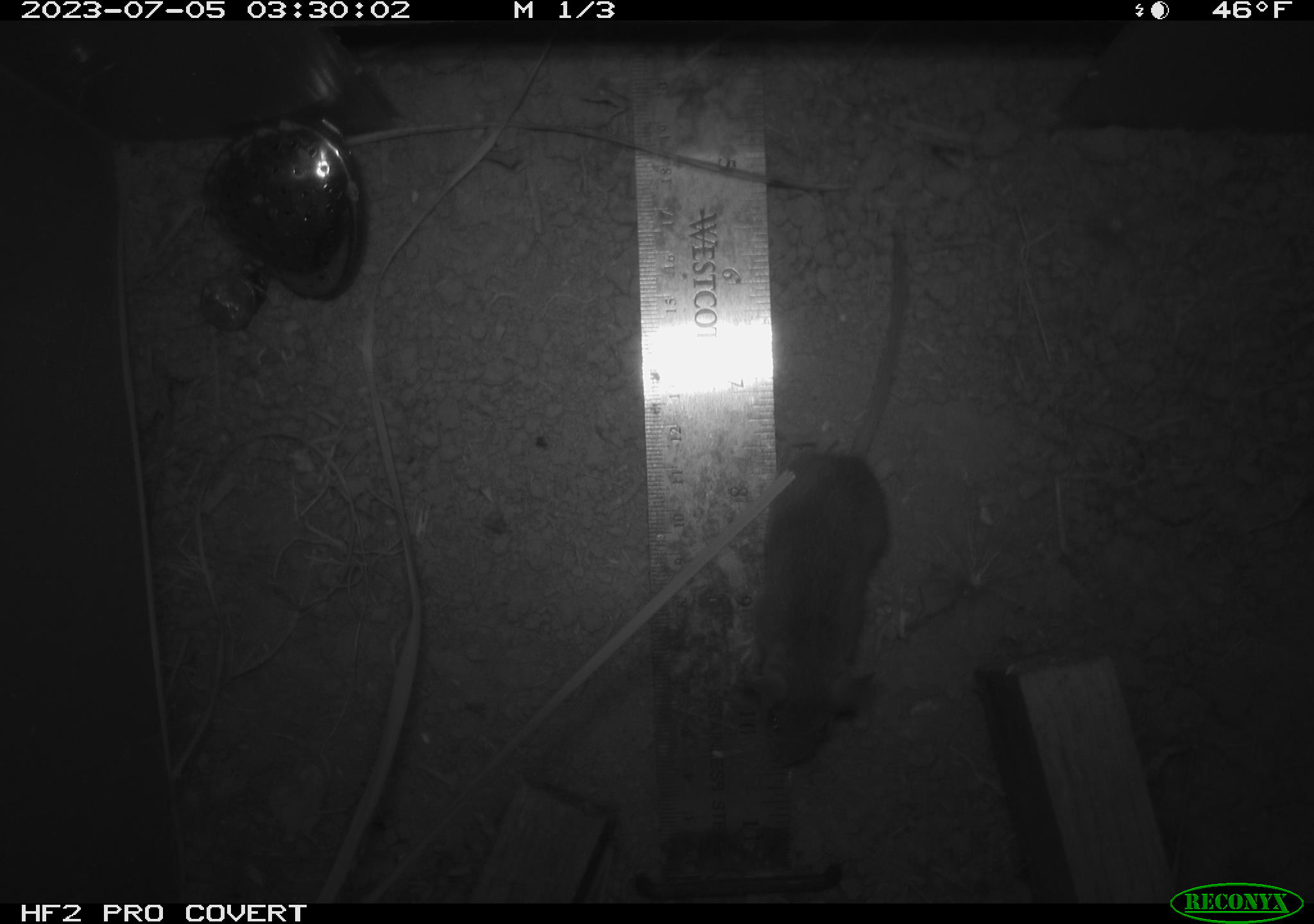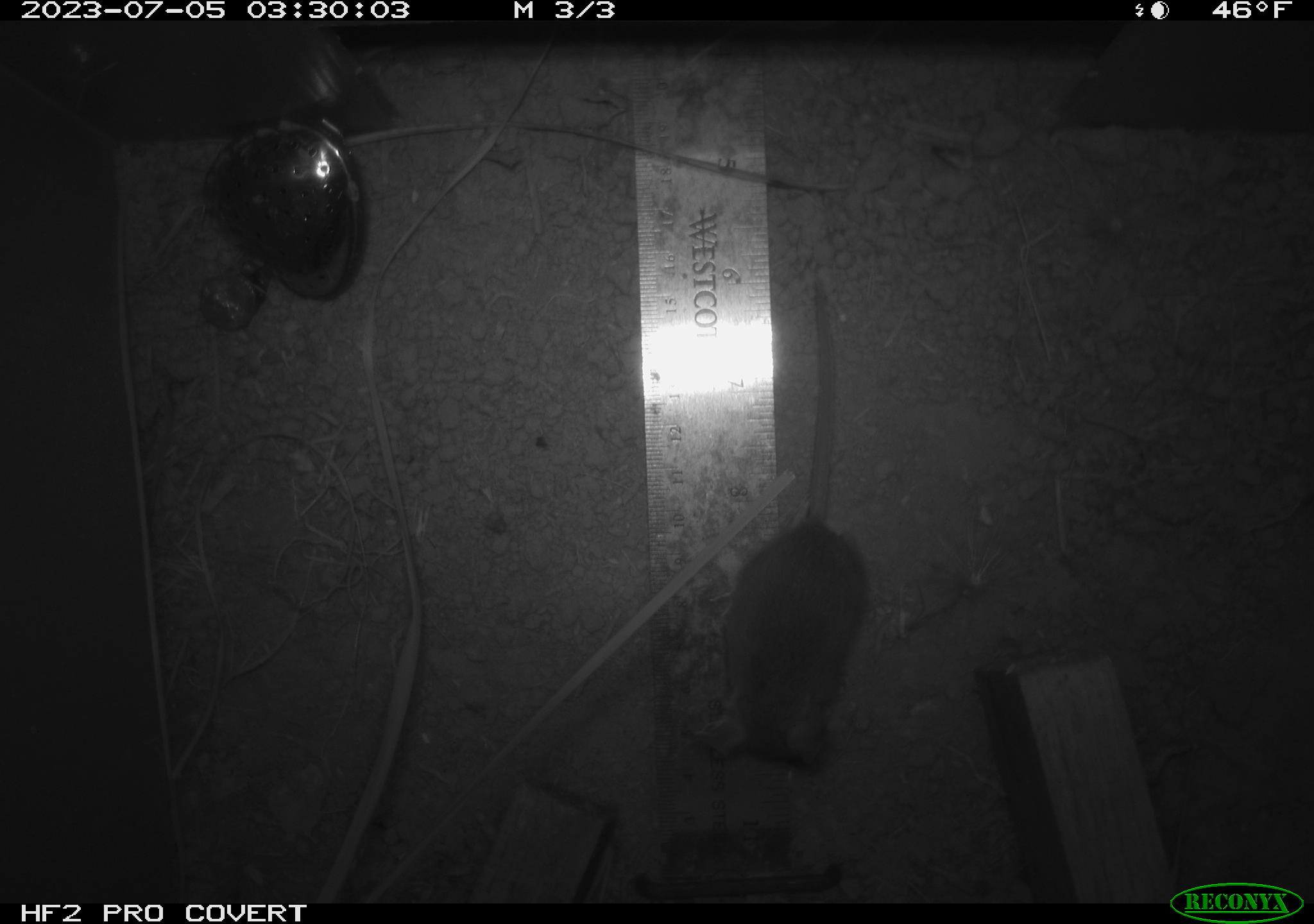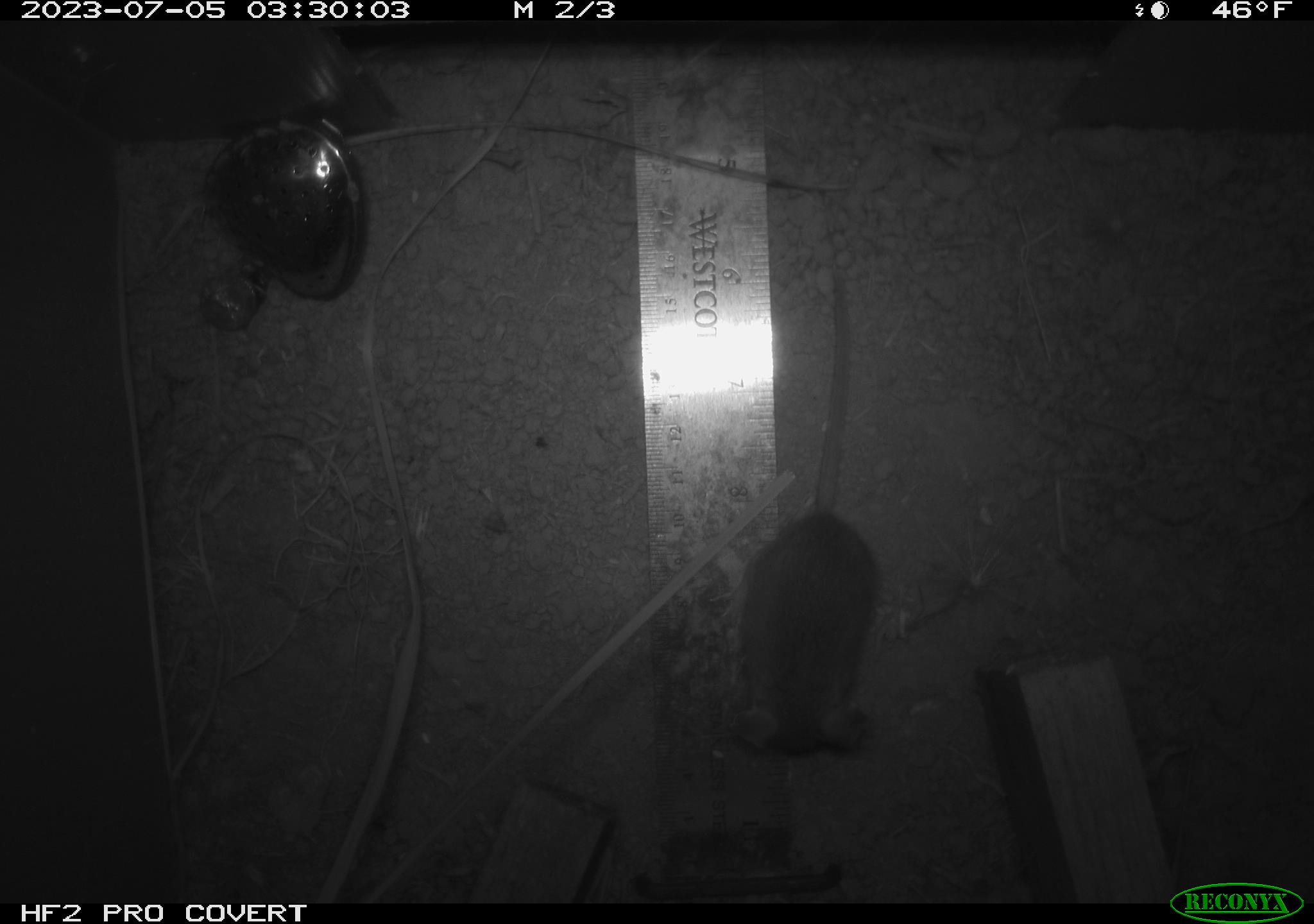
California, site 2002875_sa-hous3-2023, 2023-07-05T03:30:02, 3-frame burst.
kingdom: Animalia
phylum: Chordata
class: Mammalia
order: Rodentia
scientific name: Rodentia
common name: mouse species